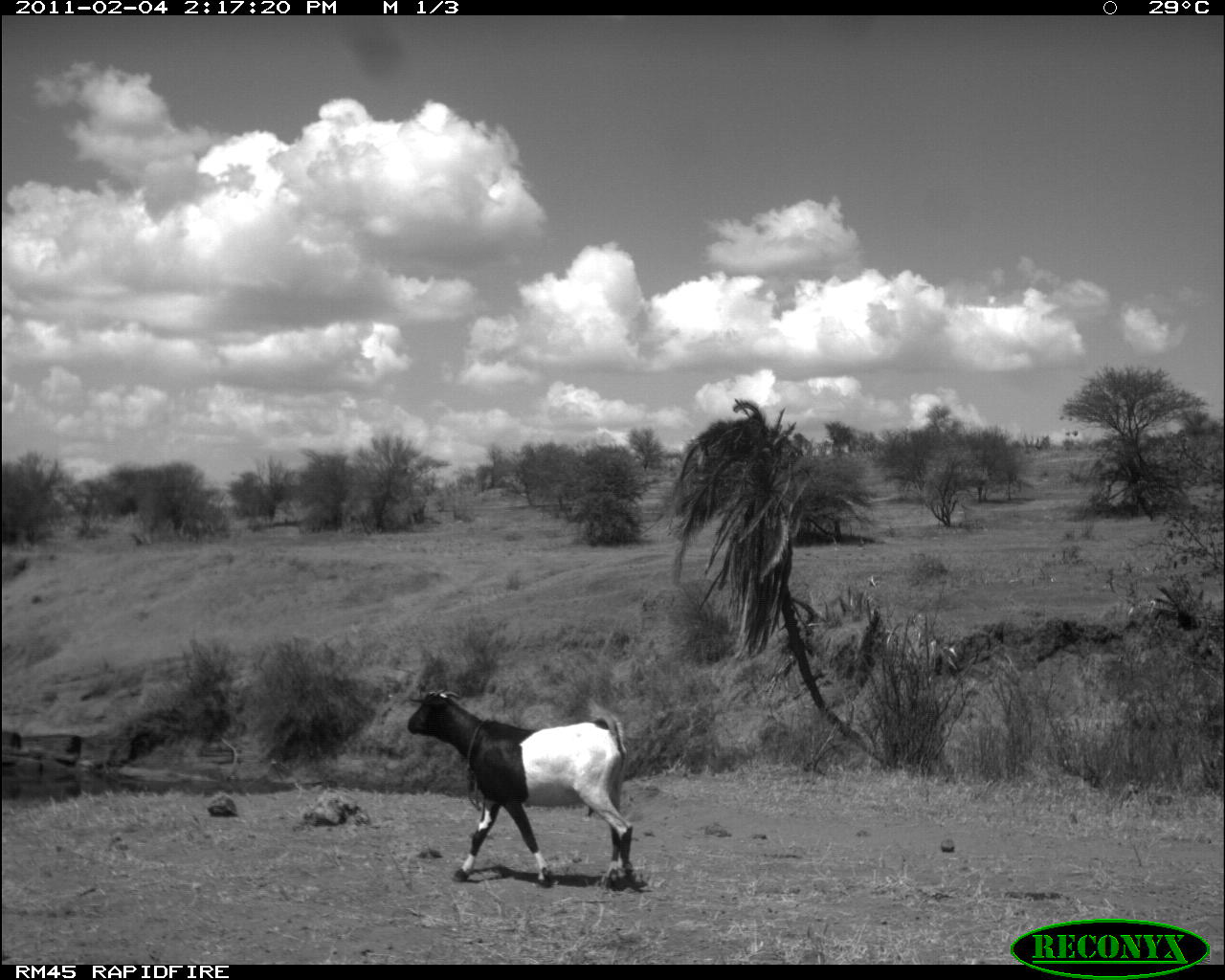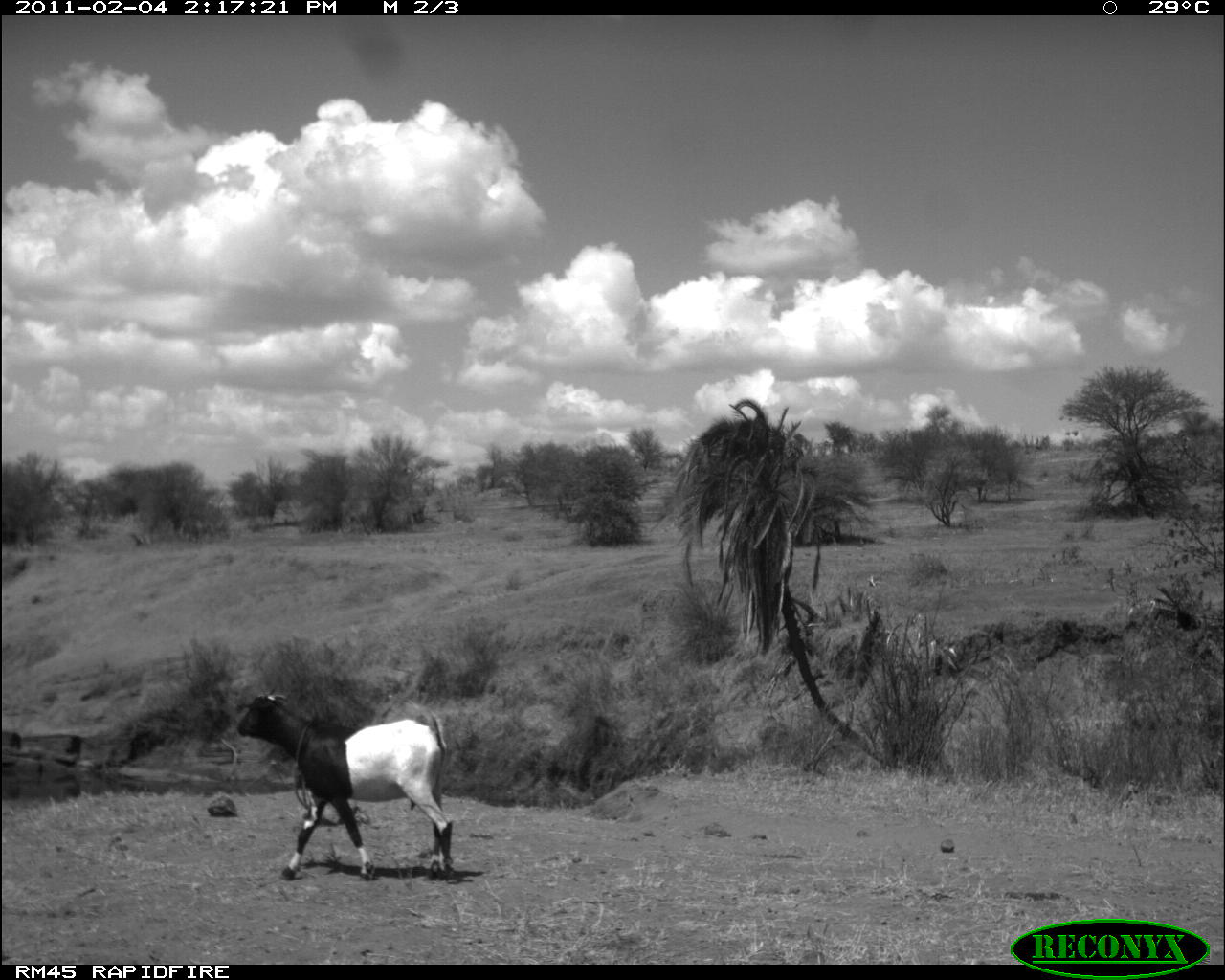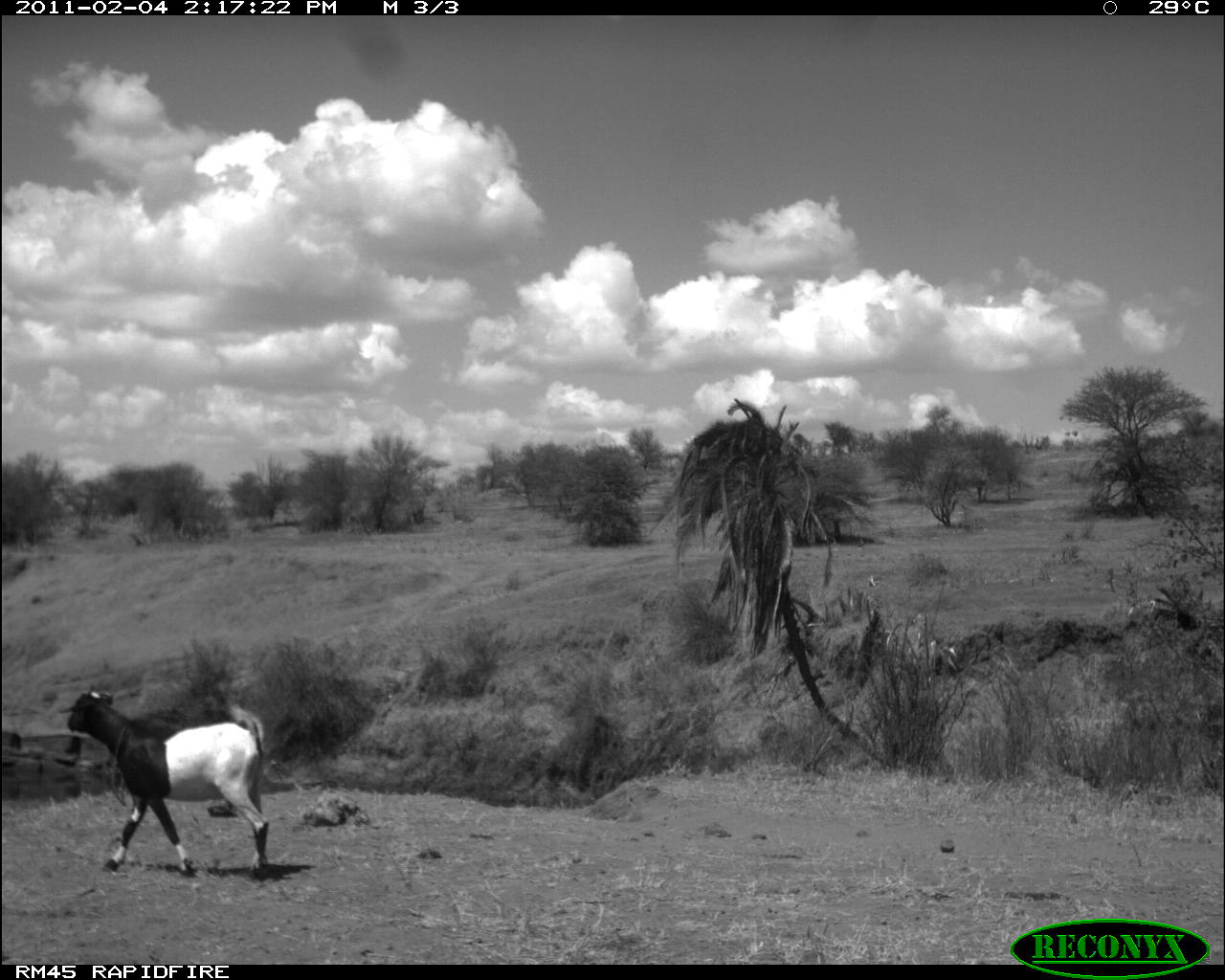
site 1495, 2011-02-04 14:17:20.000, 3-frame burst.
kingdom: Animalia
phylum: Chordata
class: Mammalia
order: Artiodactyla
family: Bovidae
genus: Madoqua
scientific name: Madoqua guentheri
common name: günther's dik-dik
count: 1